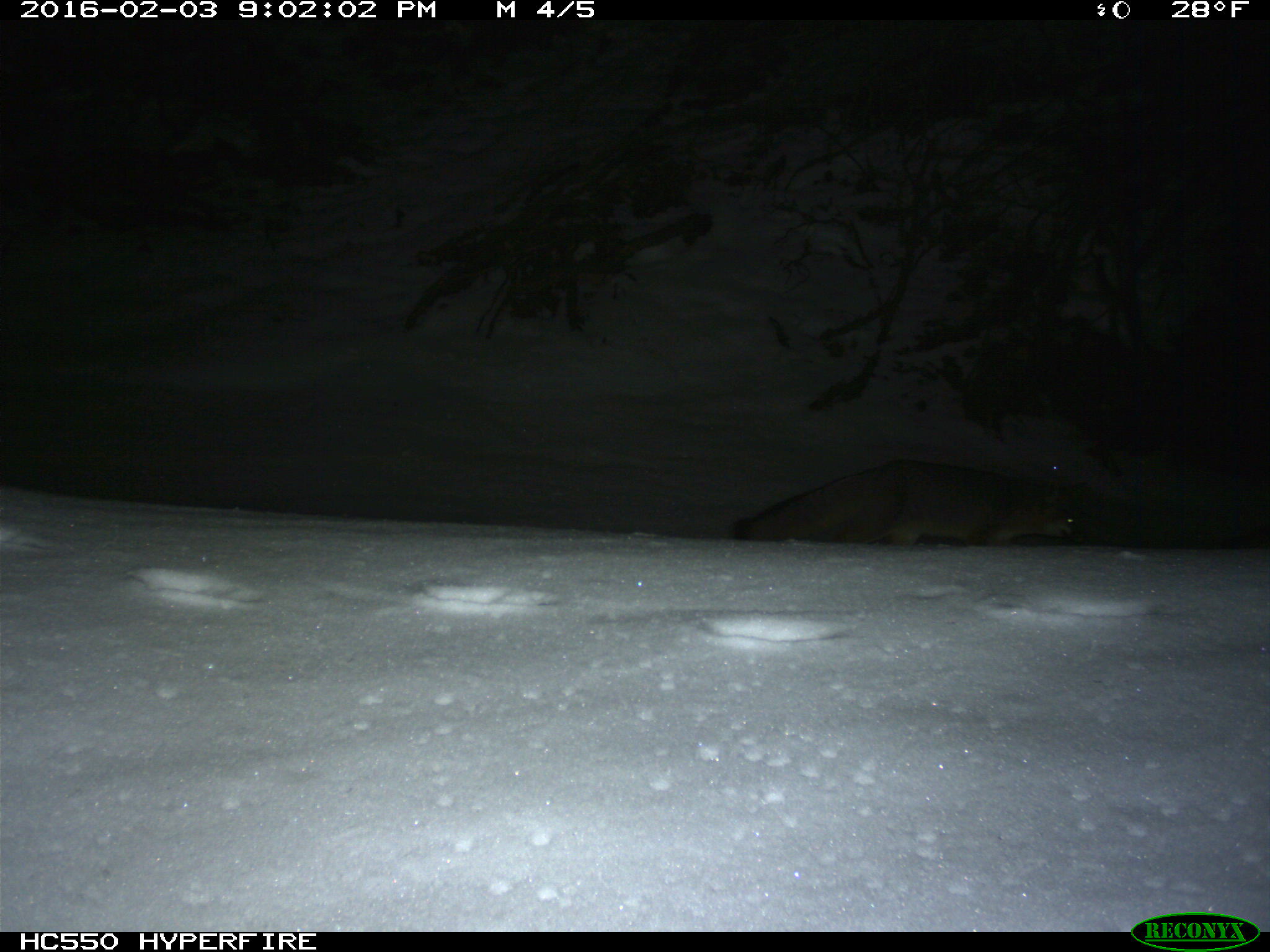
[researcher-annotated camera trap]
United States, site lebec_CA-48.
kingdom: Animalia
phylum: Chordata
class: Mammalia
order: Carnivora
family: Canidae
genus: Urocyon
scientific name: Urocyon cinereoargenteus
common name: gray fox